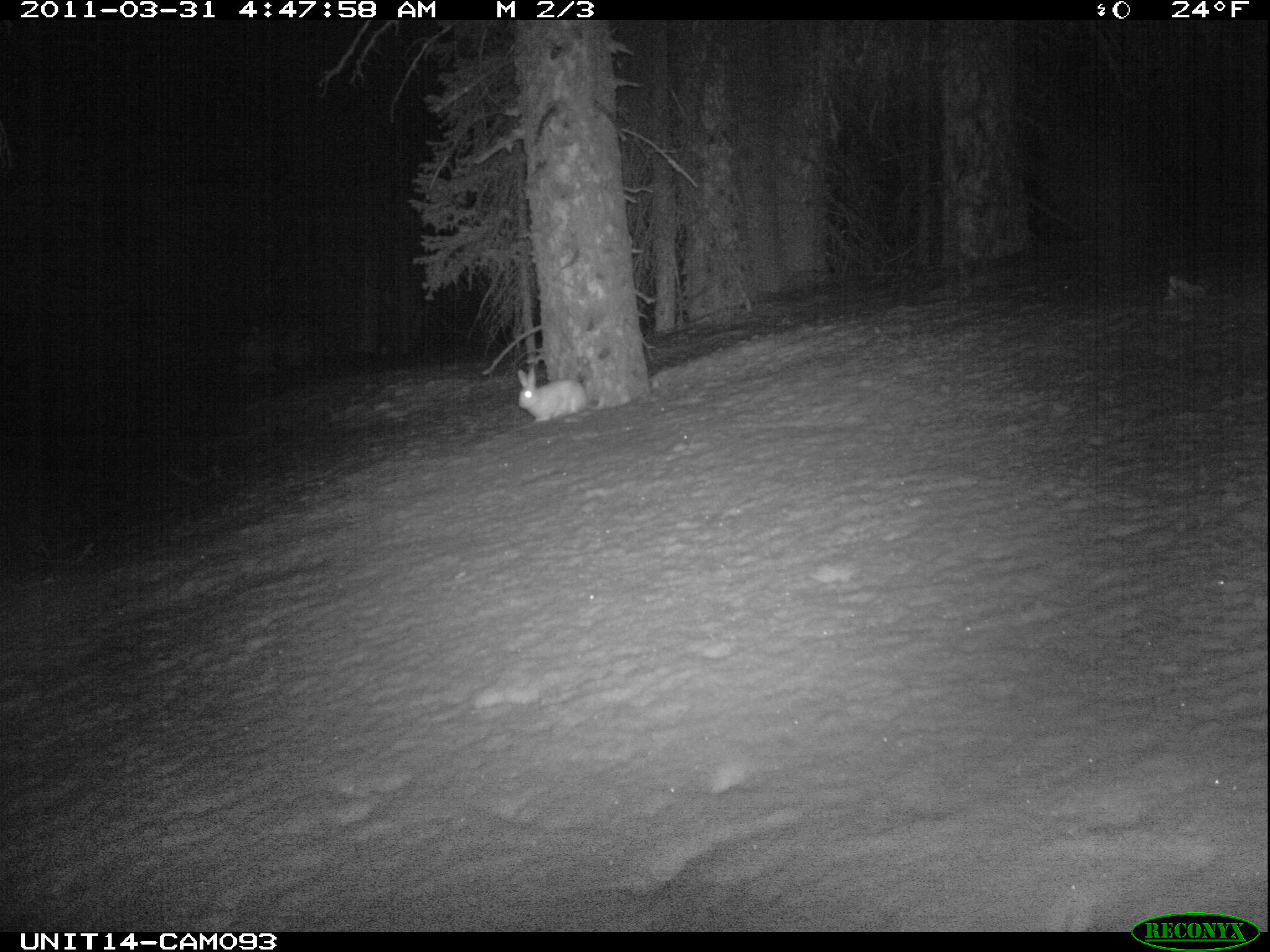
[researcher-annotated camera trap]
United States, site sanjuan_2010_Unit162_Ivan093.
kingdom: Animalia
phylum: Chordata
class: Mammalia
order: Lagomorpha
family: Leporidae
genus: Lepus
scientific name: Lepus americanus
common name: snowshoe hare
Lepus americanus (snowshoe hare).